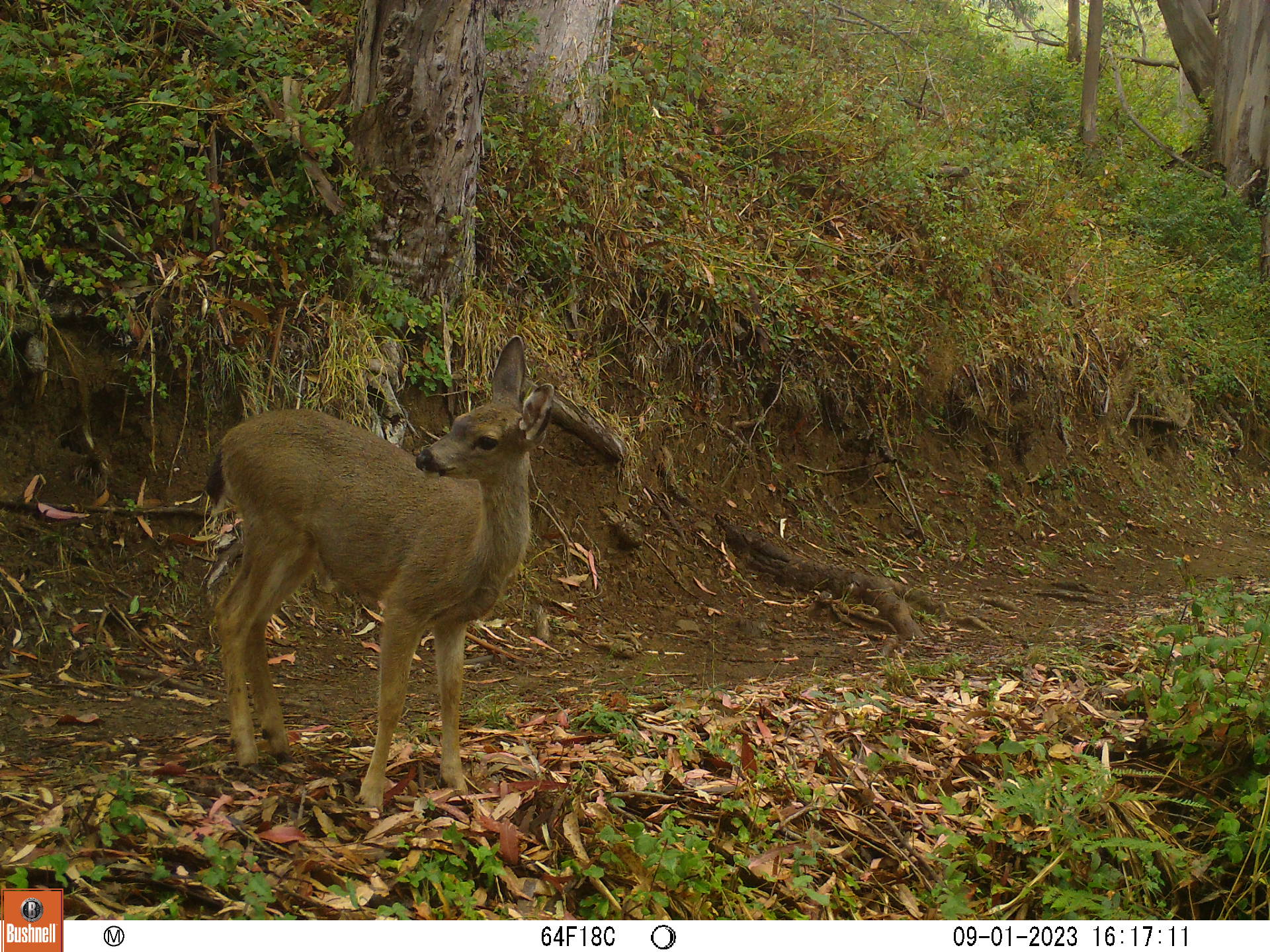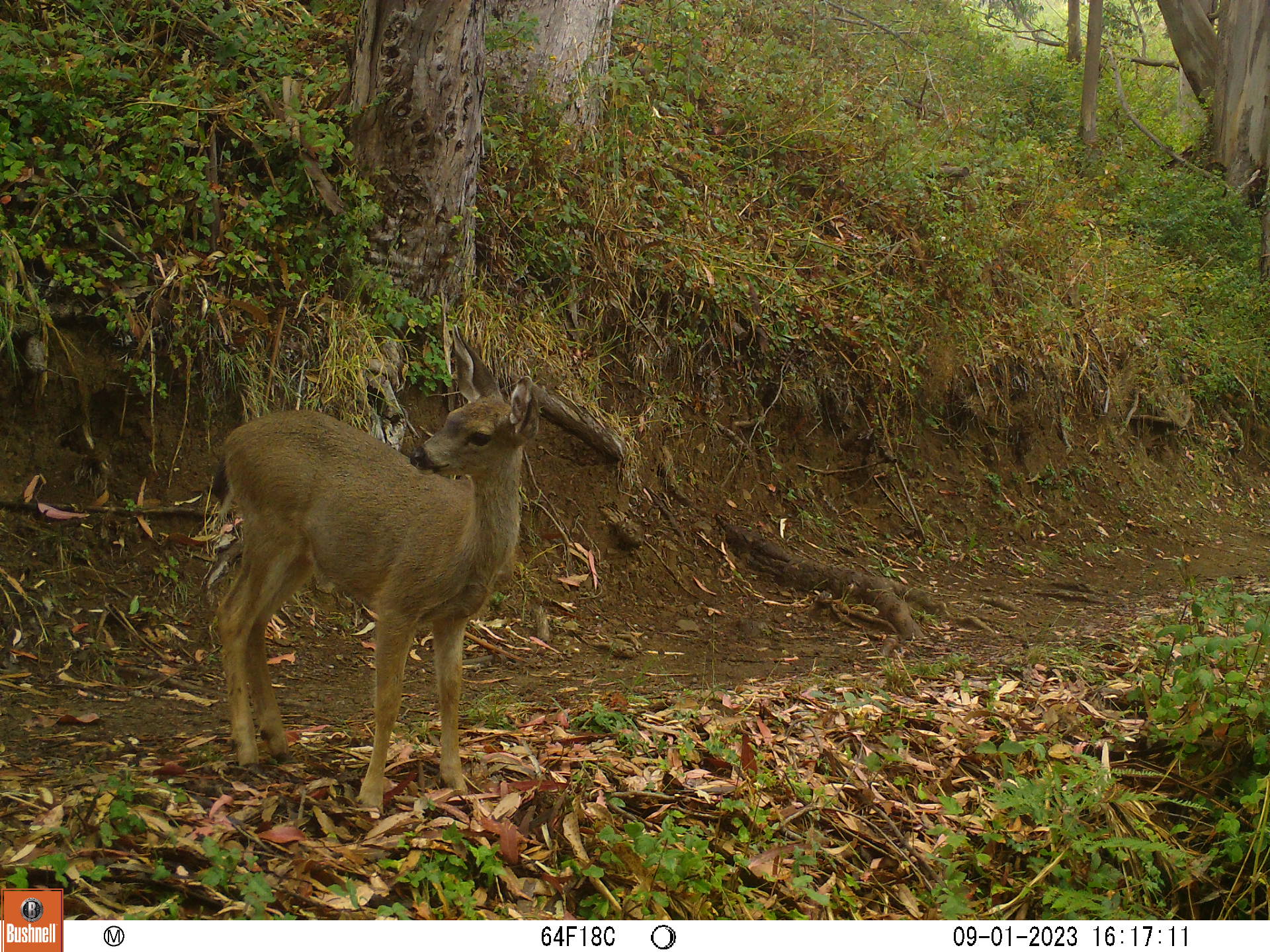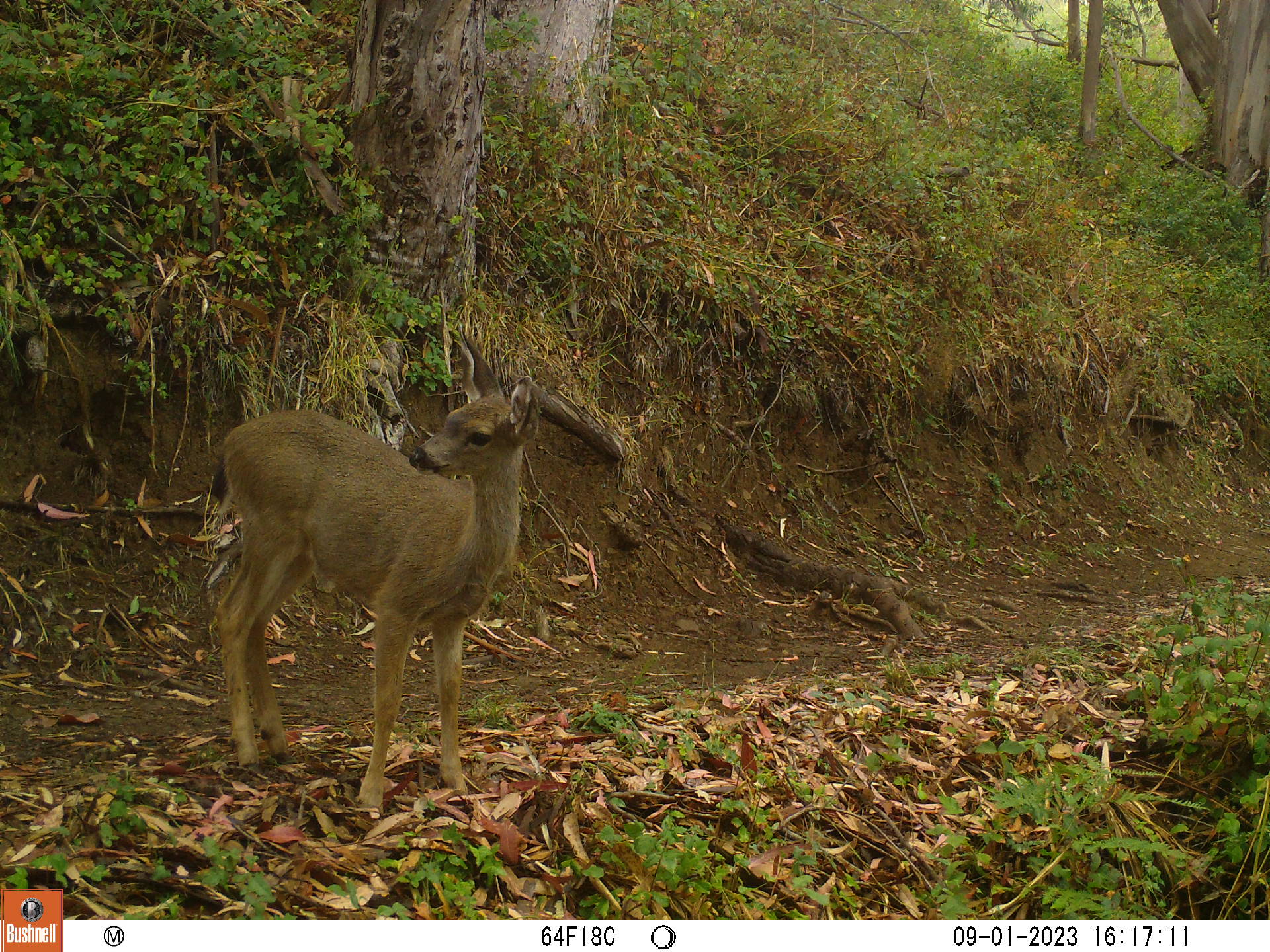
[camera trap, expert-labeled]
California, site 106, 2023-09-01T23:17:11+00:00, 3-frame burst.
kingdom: Animalia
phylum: Chordata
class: Mammalia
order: Artiodactyla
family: Cervidae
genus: Odocoileus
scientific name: Odocoileus hemionus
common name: mule deer